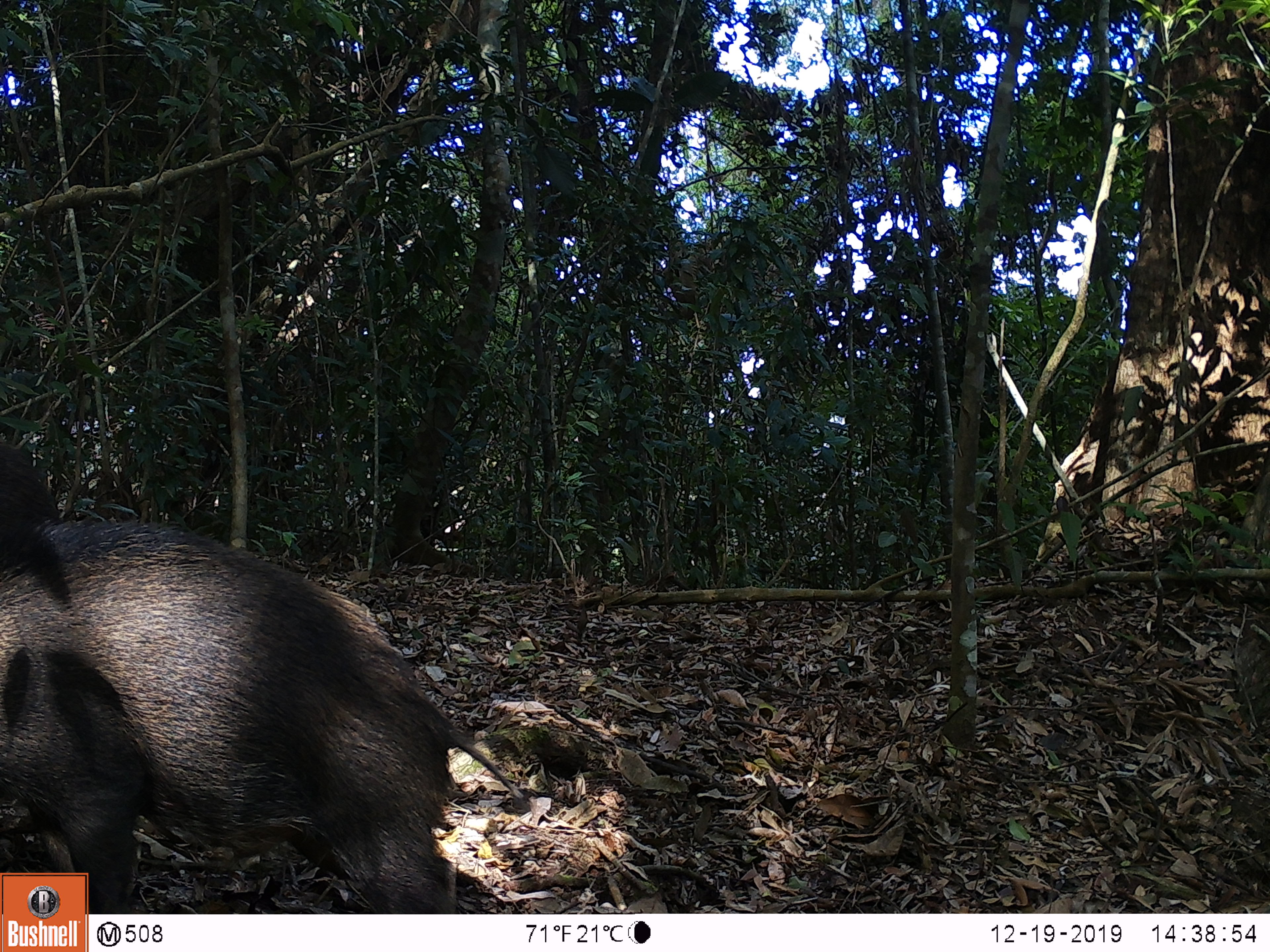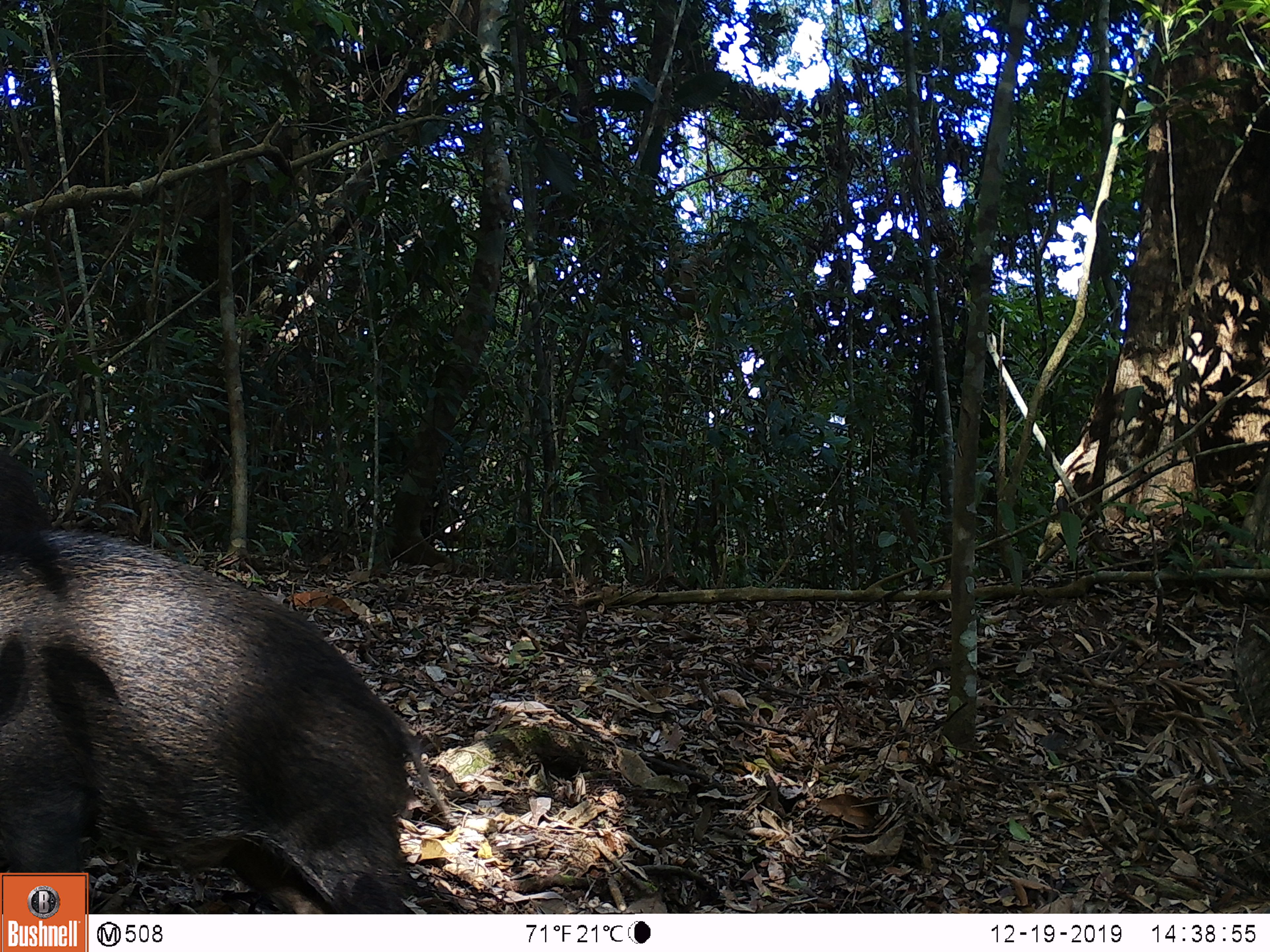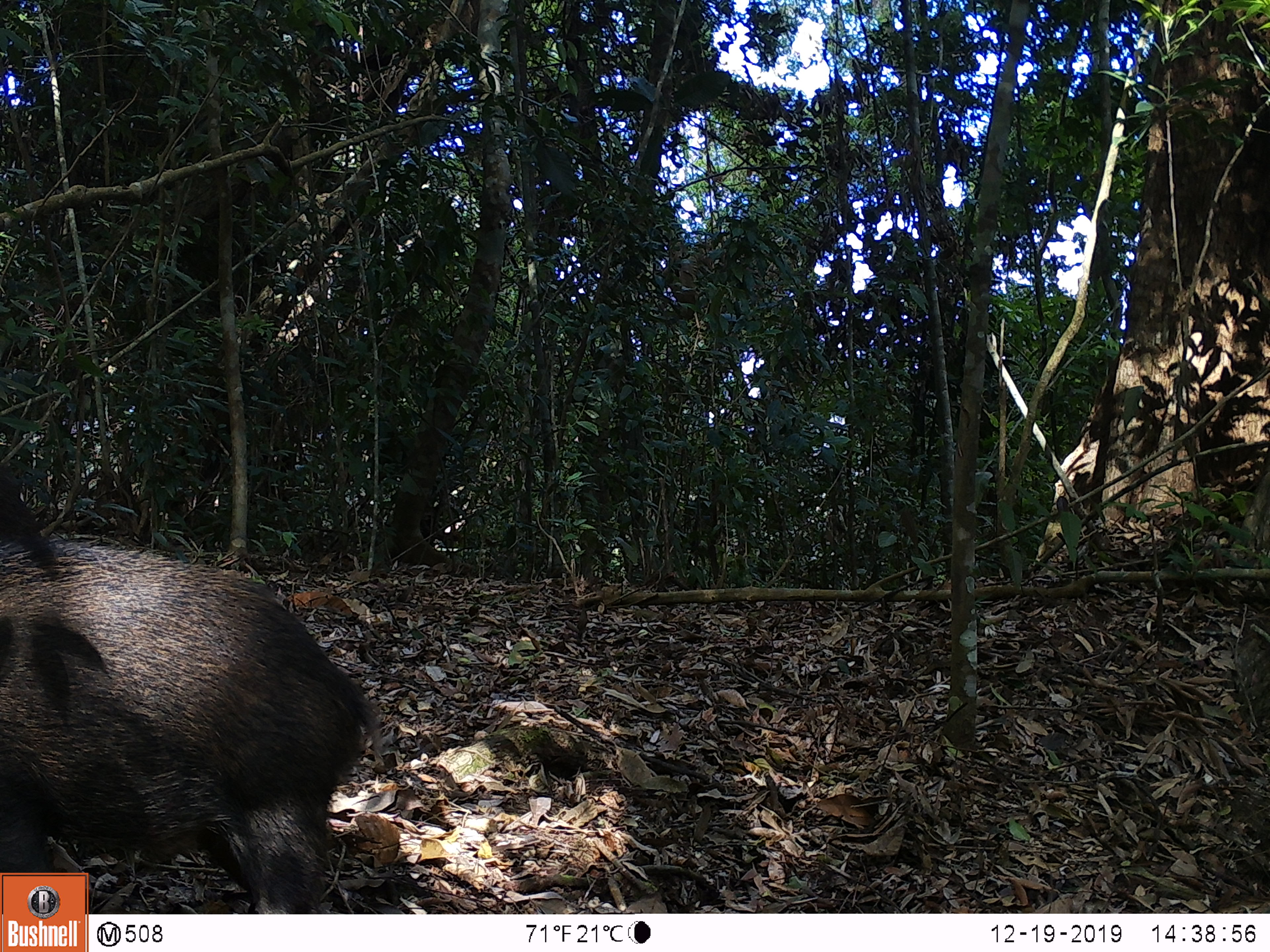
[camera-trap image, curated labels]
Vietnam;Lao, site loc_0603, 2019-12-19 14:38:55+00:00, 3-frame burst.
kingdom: Animalia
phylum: Chordata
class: Mammalia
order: Artiodactyla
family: Suidae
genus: Sus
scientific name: Sus scrofa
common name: eurasian wild pig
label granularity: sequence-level